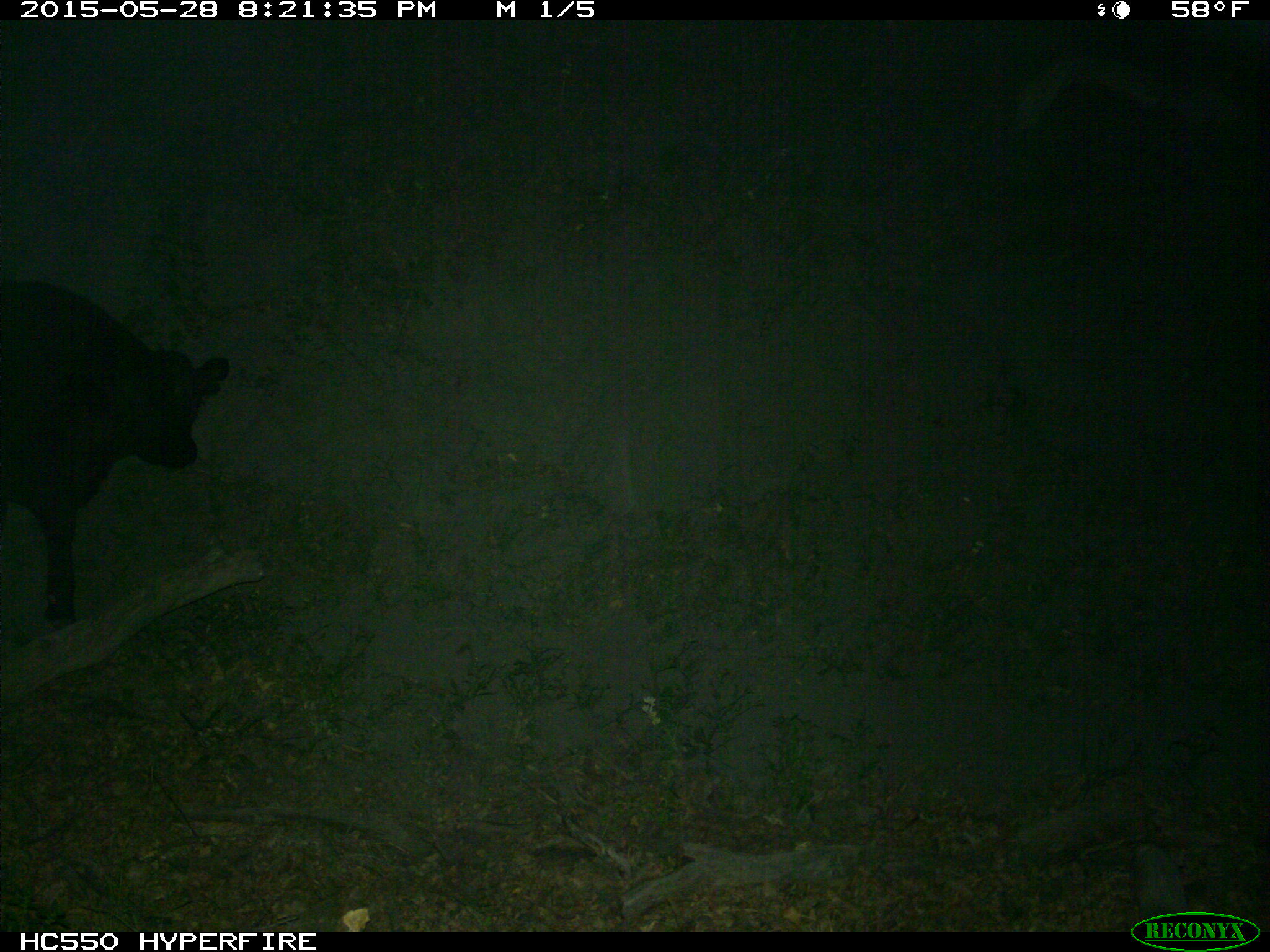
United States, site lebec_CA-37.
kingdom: Animalia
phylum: Chordata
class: Mammalia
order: Artiodactyla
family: Bovidae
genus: Bos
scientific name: Bos taurus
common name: domestic cow